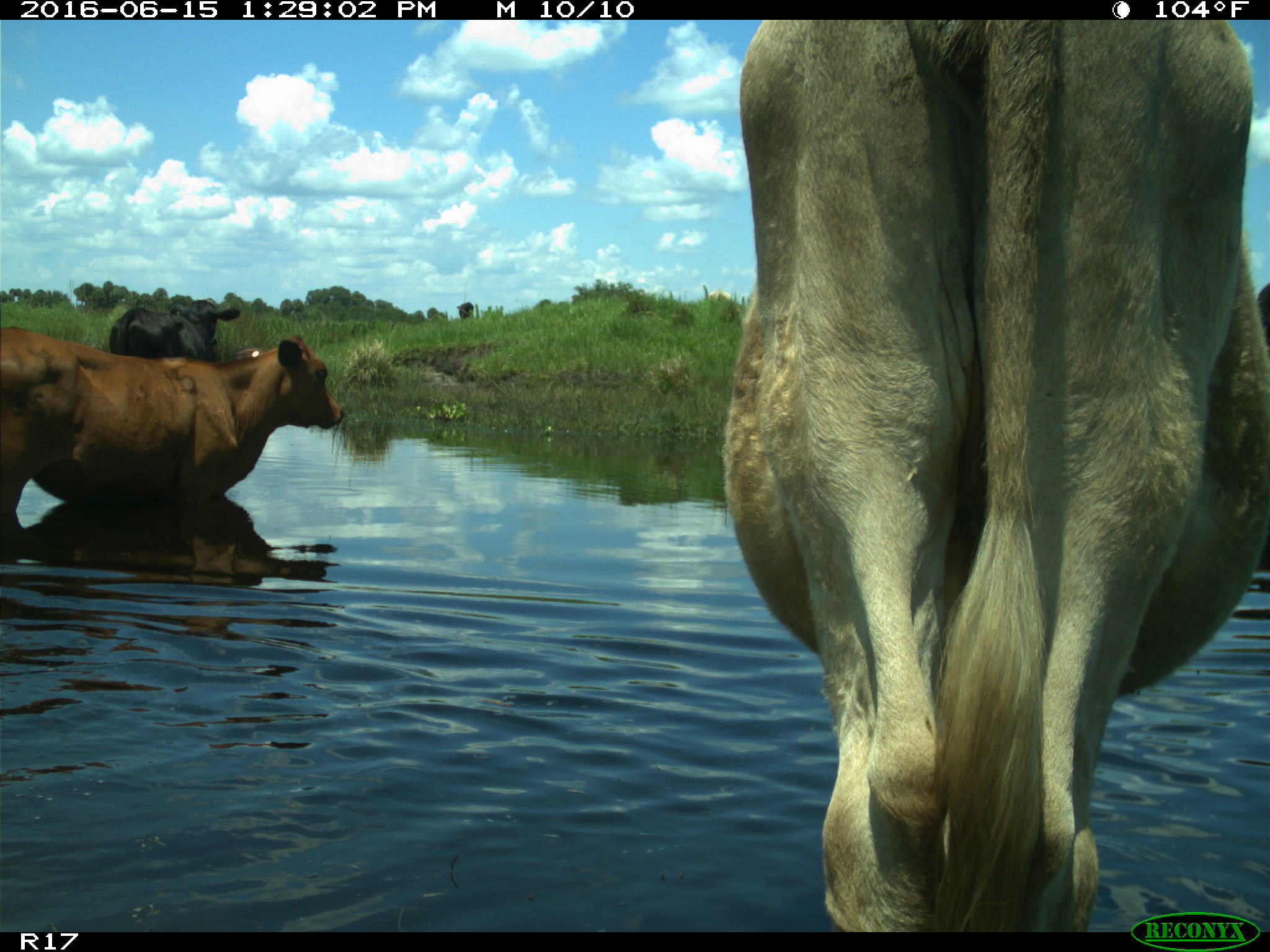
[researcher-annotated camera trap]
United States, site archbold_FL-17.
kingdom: Animalia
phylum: Chordata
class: Mammalia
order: Artiodactyla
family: Bovidae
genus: Bos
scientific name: Bos taurus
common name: domestic cow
Bos taurus (domestic cow).